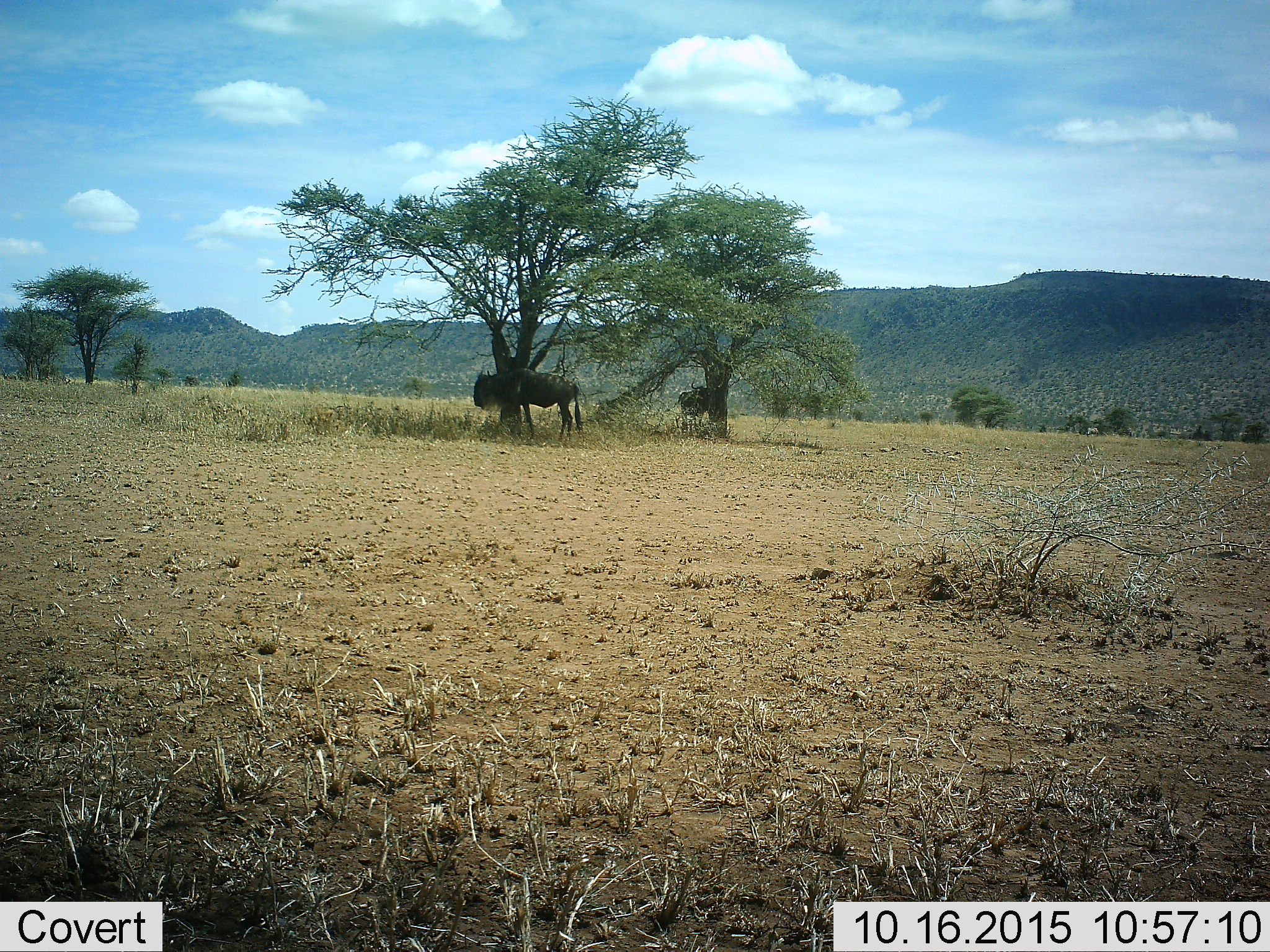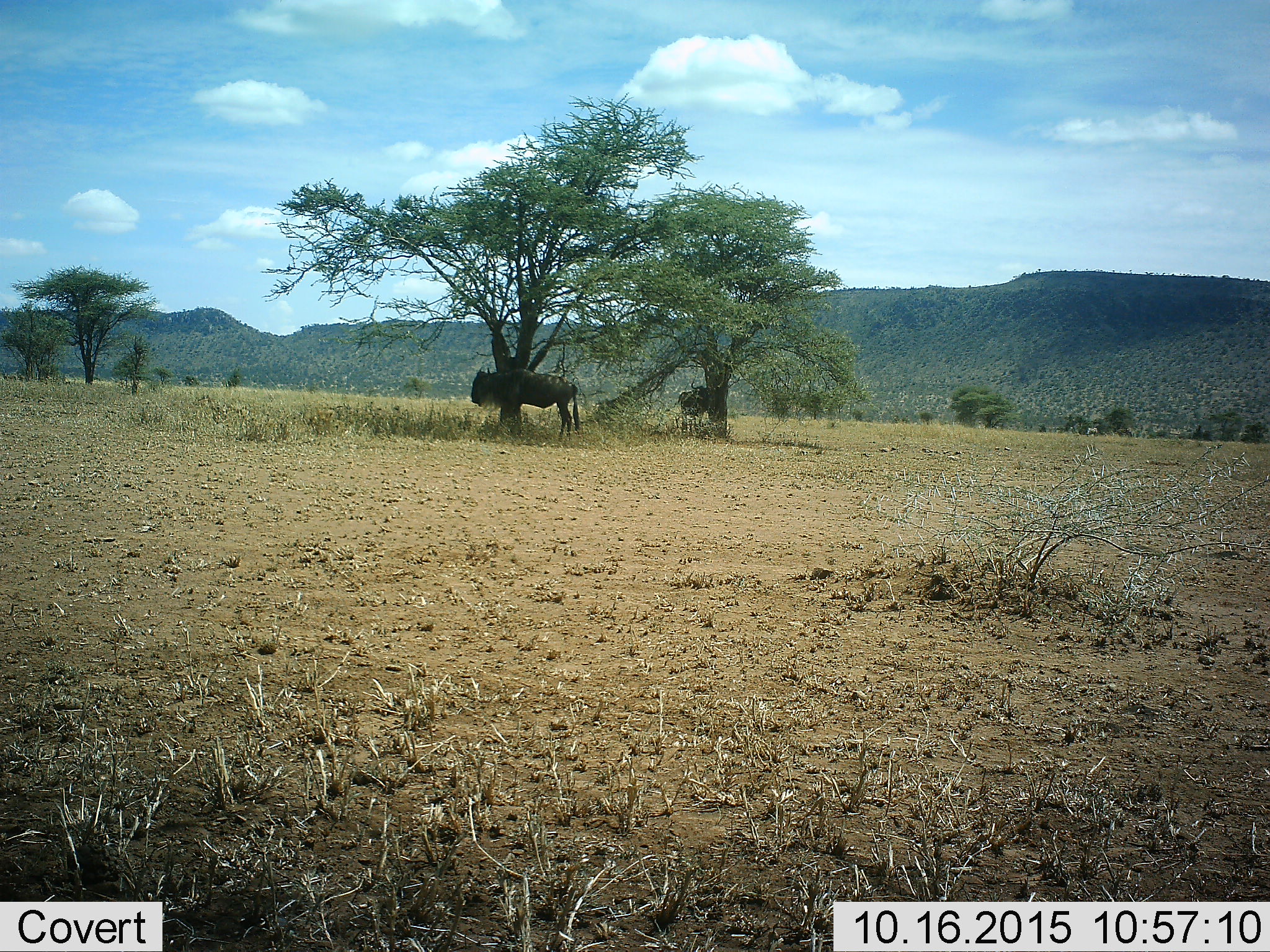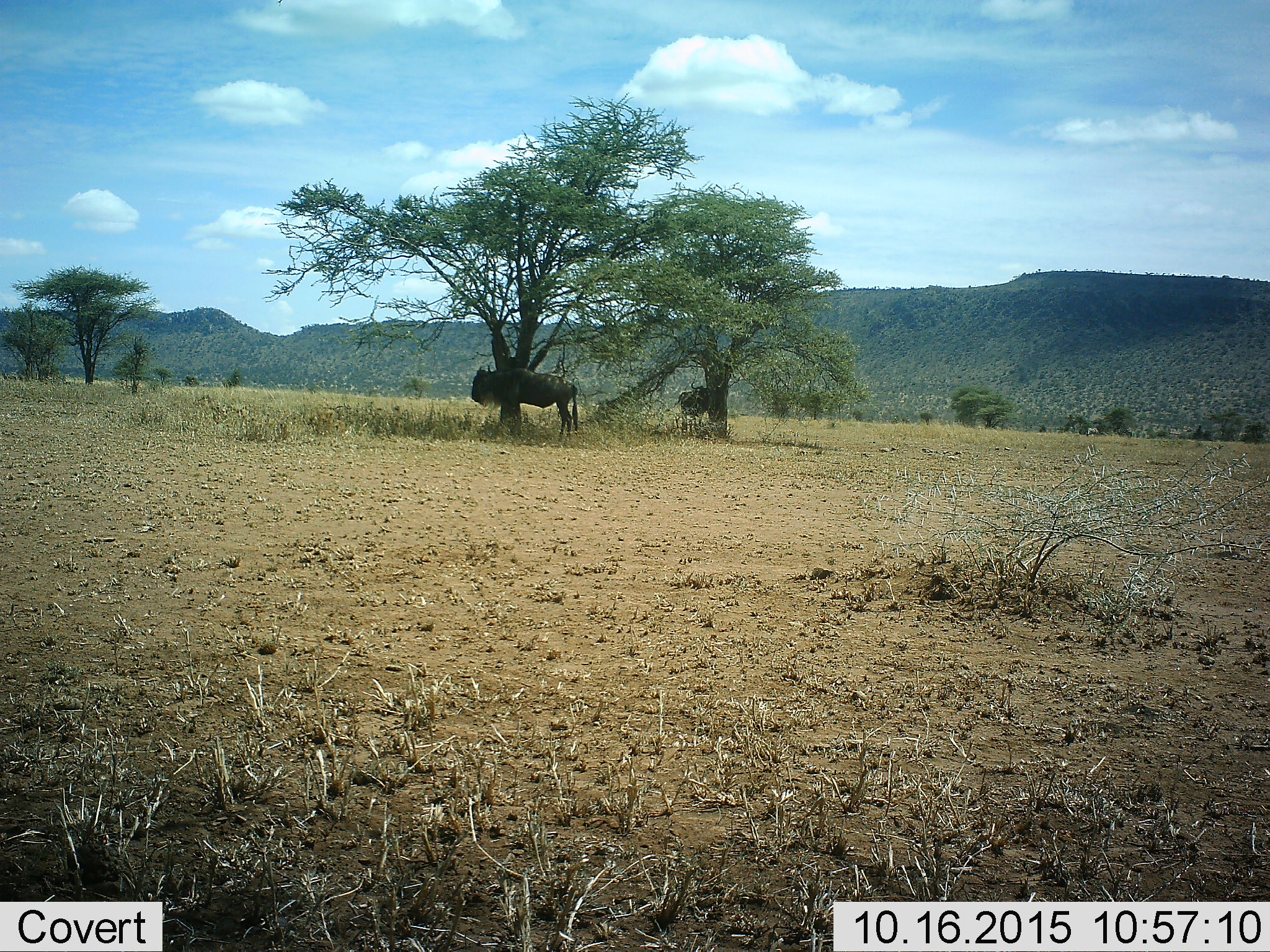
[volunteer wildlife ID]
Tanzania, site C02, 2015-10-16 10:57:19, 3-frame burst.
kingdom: Animalia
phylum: Chordata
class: Mammalia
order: Artiodactyla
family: Bovidae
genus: Connochaetes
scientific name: Connochaetes taurinus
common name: blue wildebeest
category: wildebeest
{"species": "wildebeest (blue wildebeest) (Connochaetes taurinus)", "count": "2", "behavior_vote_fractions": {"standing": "100%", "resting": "0%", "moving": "0%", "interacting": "6%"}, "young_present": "0%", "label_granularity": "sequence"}